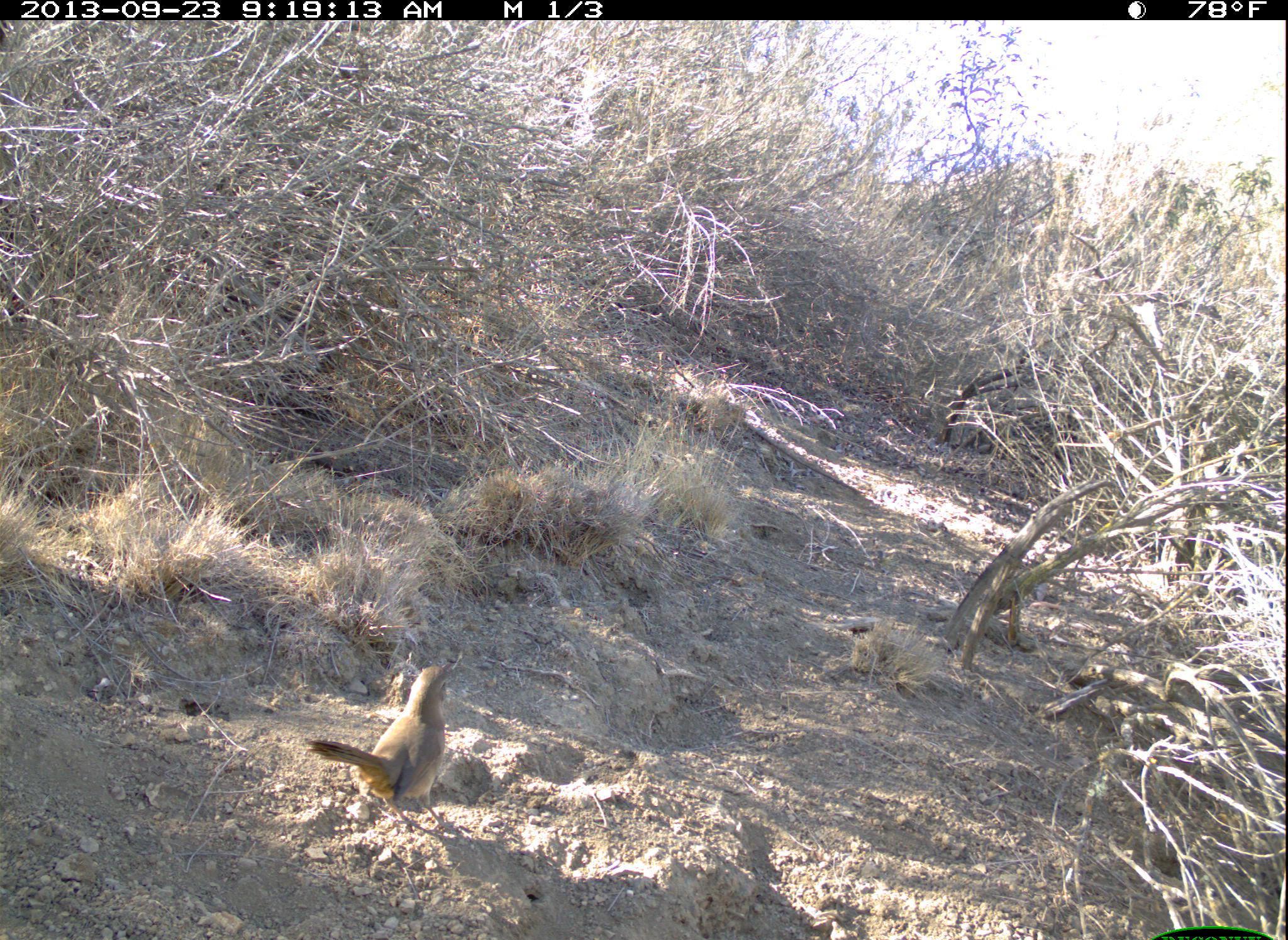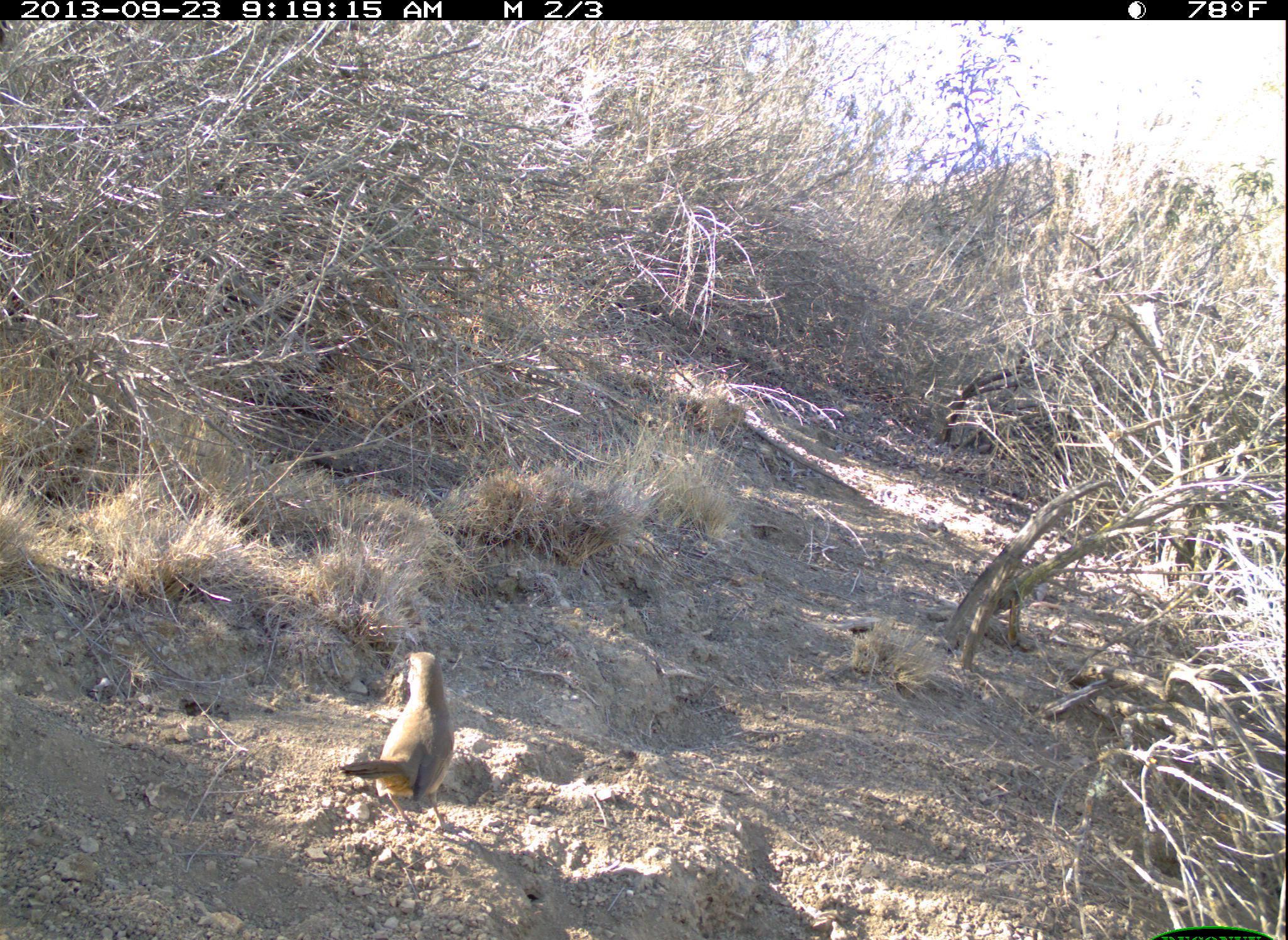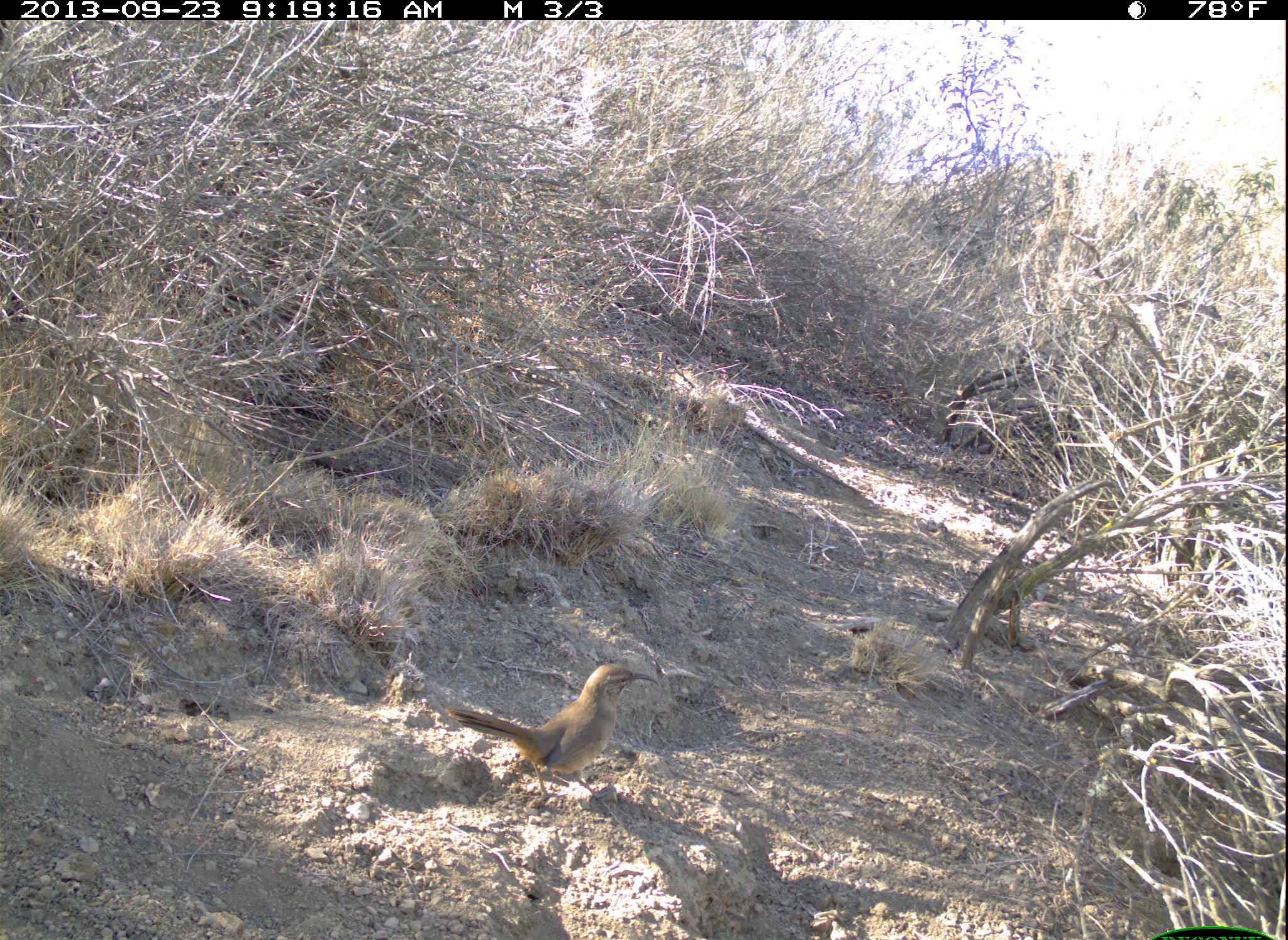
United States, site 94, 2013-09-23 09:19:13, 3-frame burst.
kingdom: Animalia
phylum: Chordata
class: Aves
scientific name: Aves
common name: bird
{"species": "bird (Aves)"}